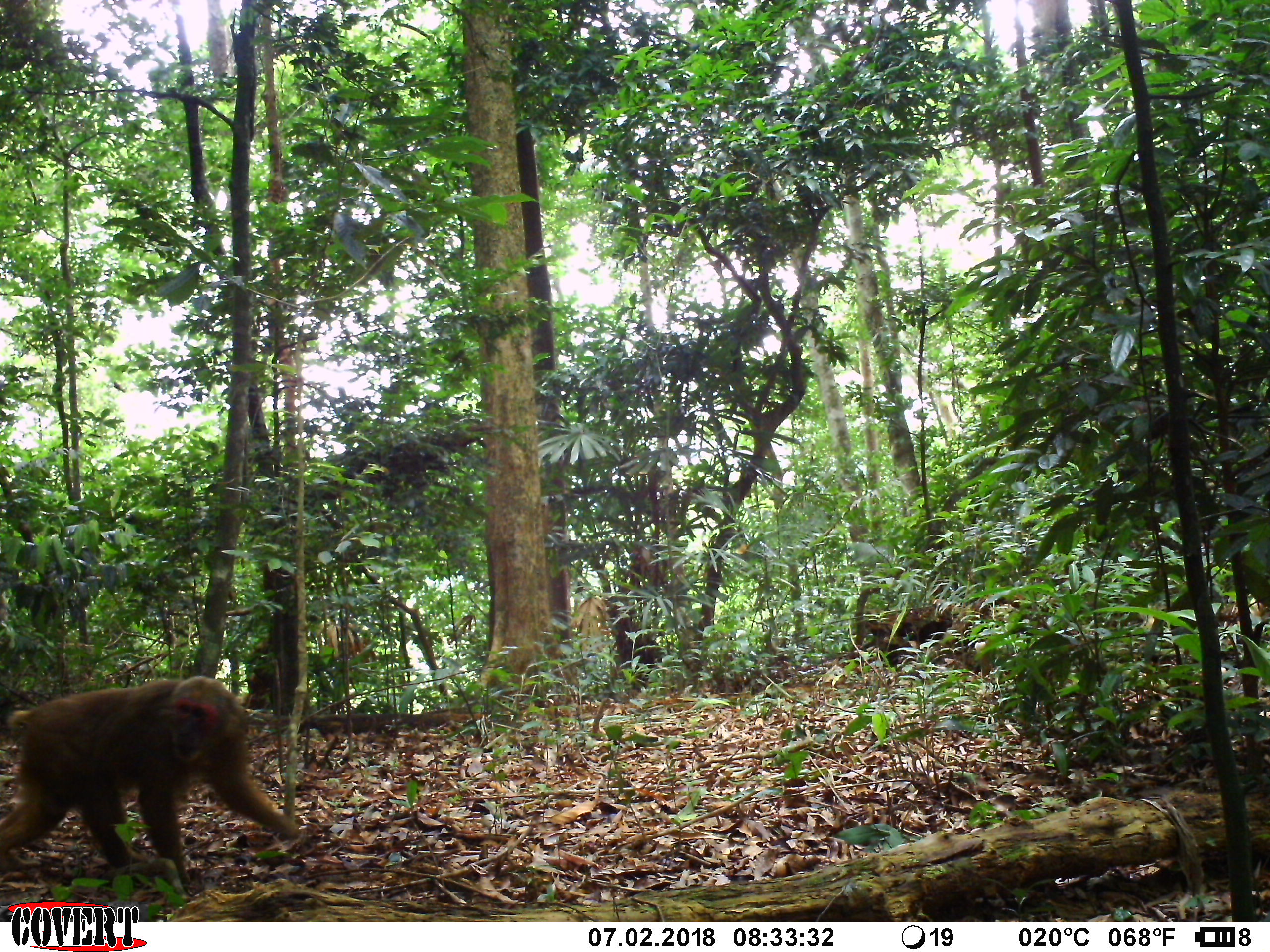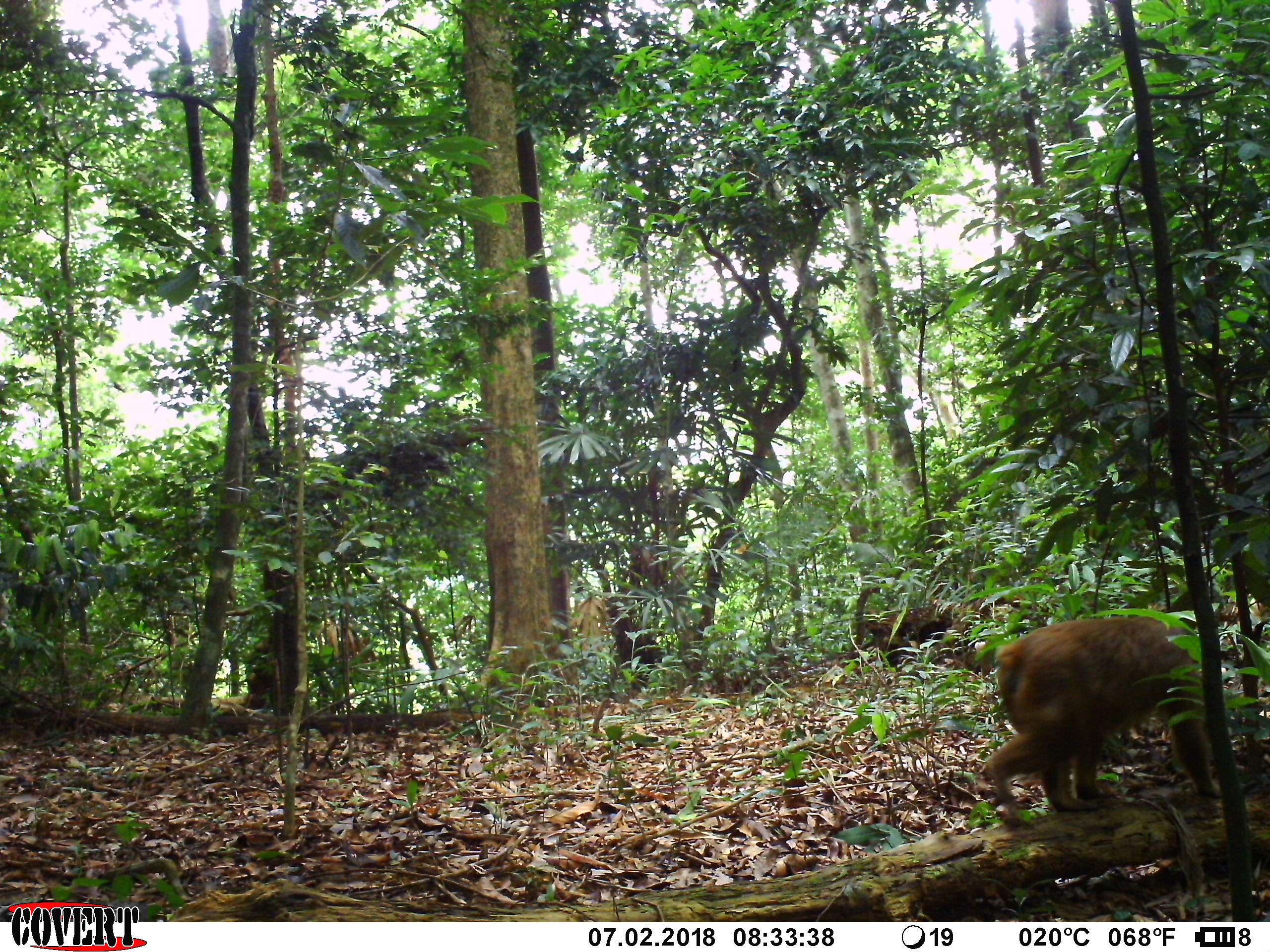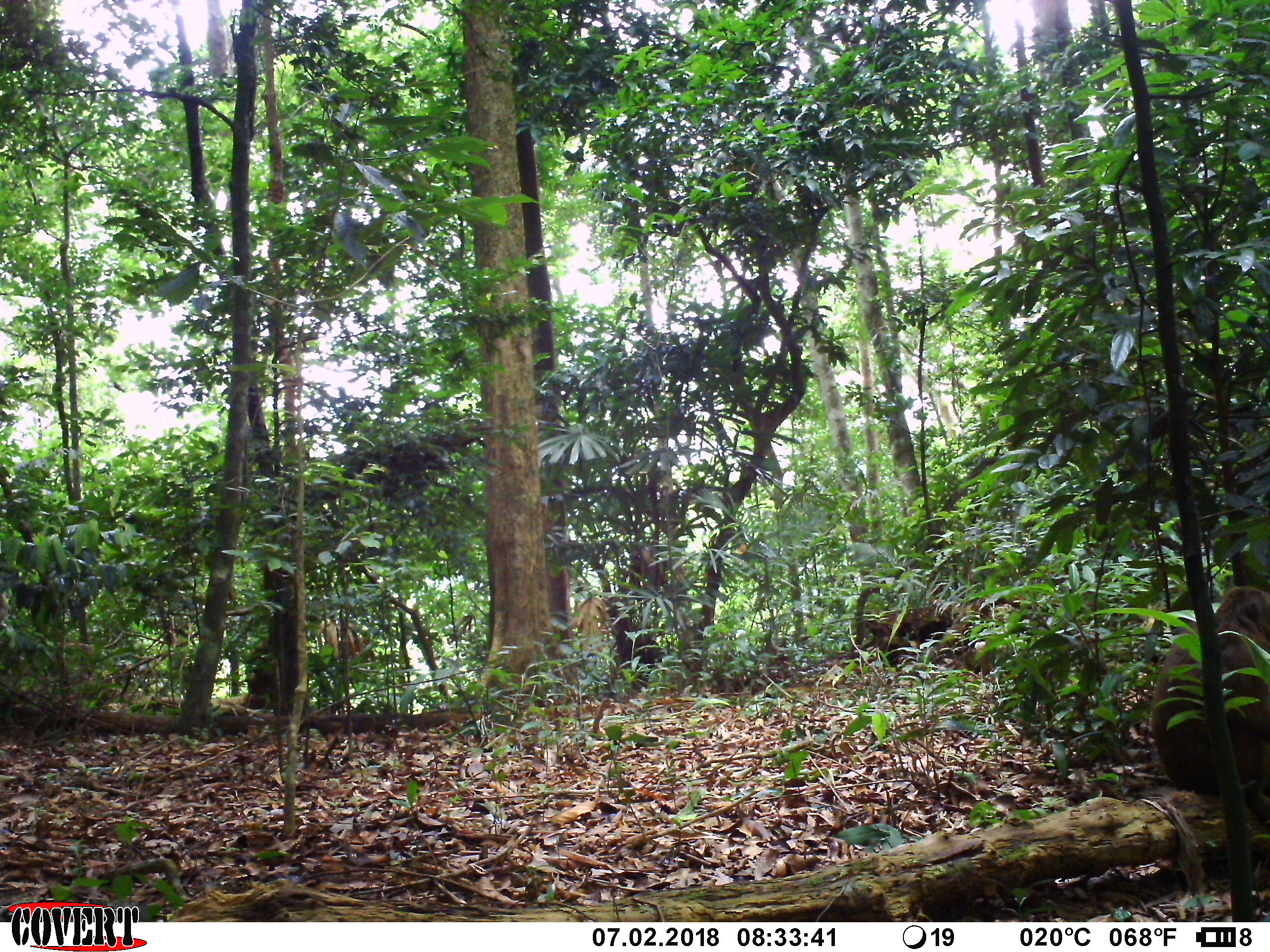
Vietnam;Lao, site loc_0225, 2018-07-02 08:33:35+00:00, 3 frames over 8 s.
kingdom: Animalia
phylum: Chordata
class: Mammalia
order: Primates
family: Cercopithecidae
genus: Macaca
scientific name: Macaca arctoides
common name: stump-tailed macaque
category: stump tailed macaque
Stump tailed macaque (stump-tailed macaque) (Macaca arctoides). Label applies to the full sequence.